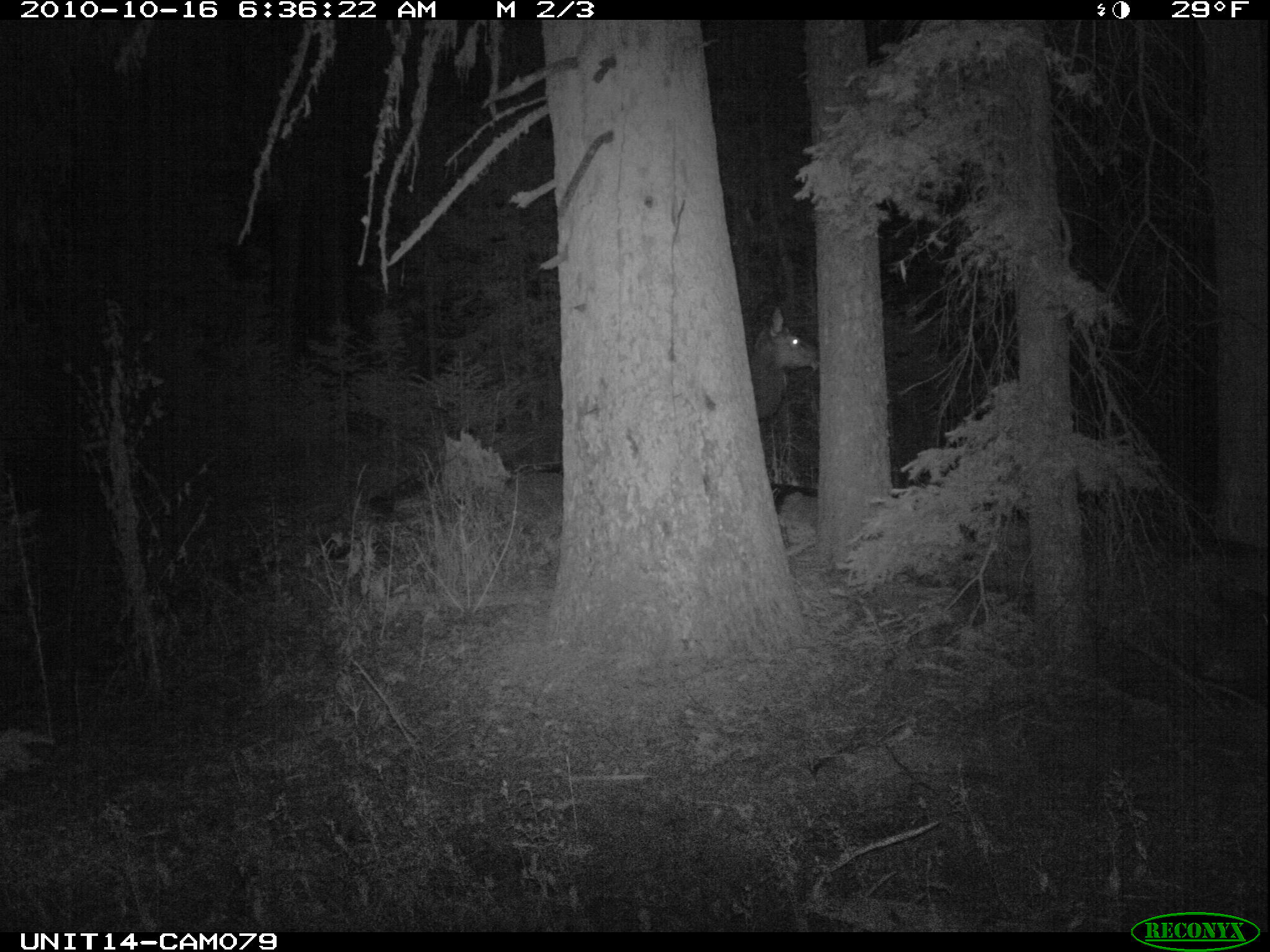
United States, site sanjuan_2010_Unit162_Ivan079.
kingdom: Animalia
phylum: Chordata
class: Mammalia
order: Artiodactyla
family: Cervidae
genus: Cervus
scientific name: Cervus elaphus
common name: red deer